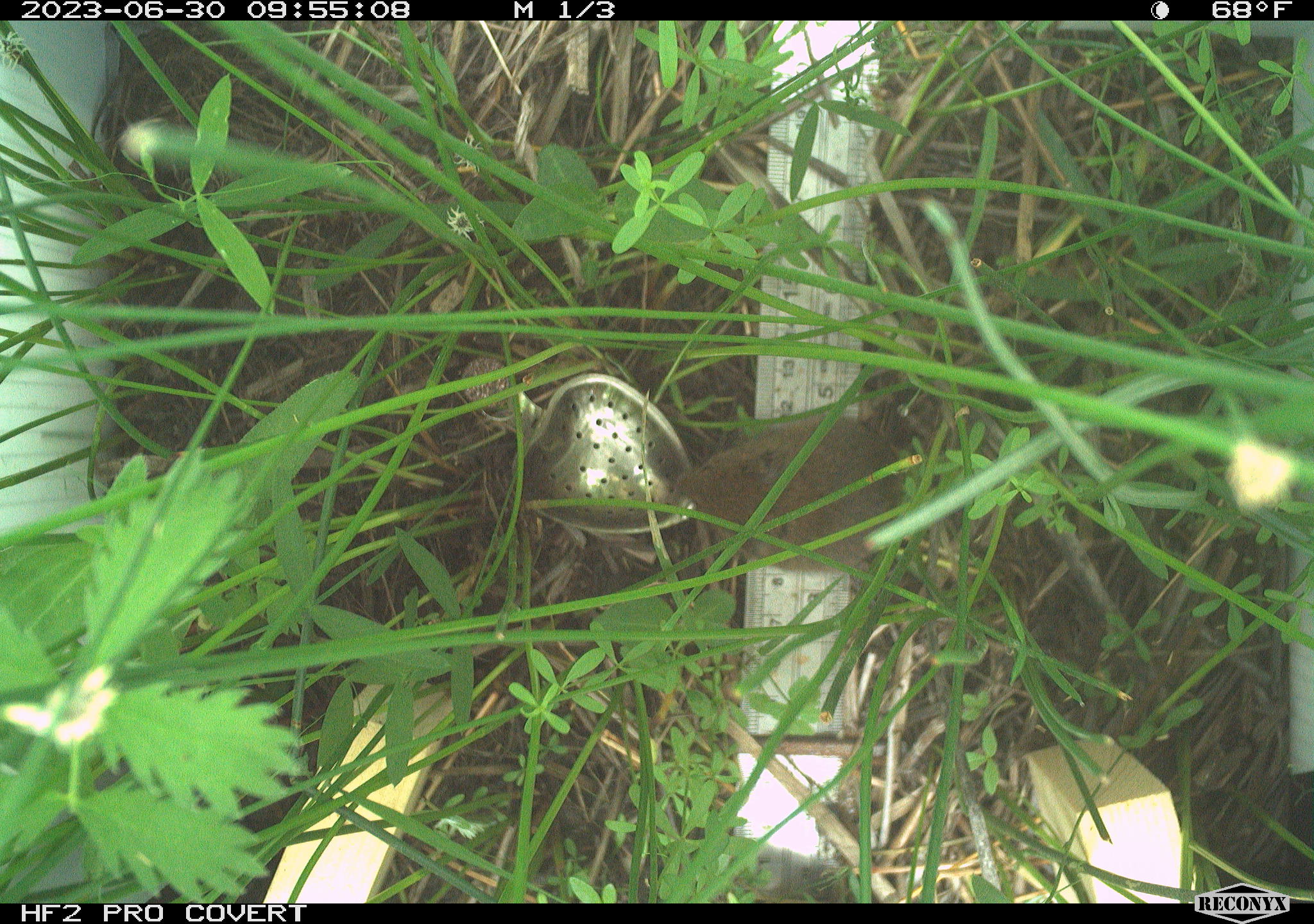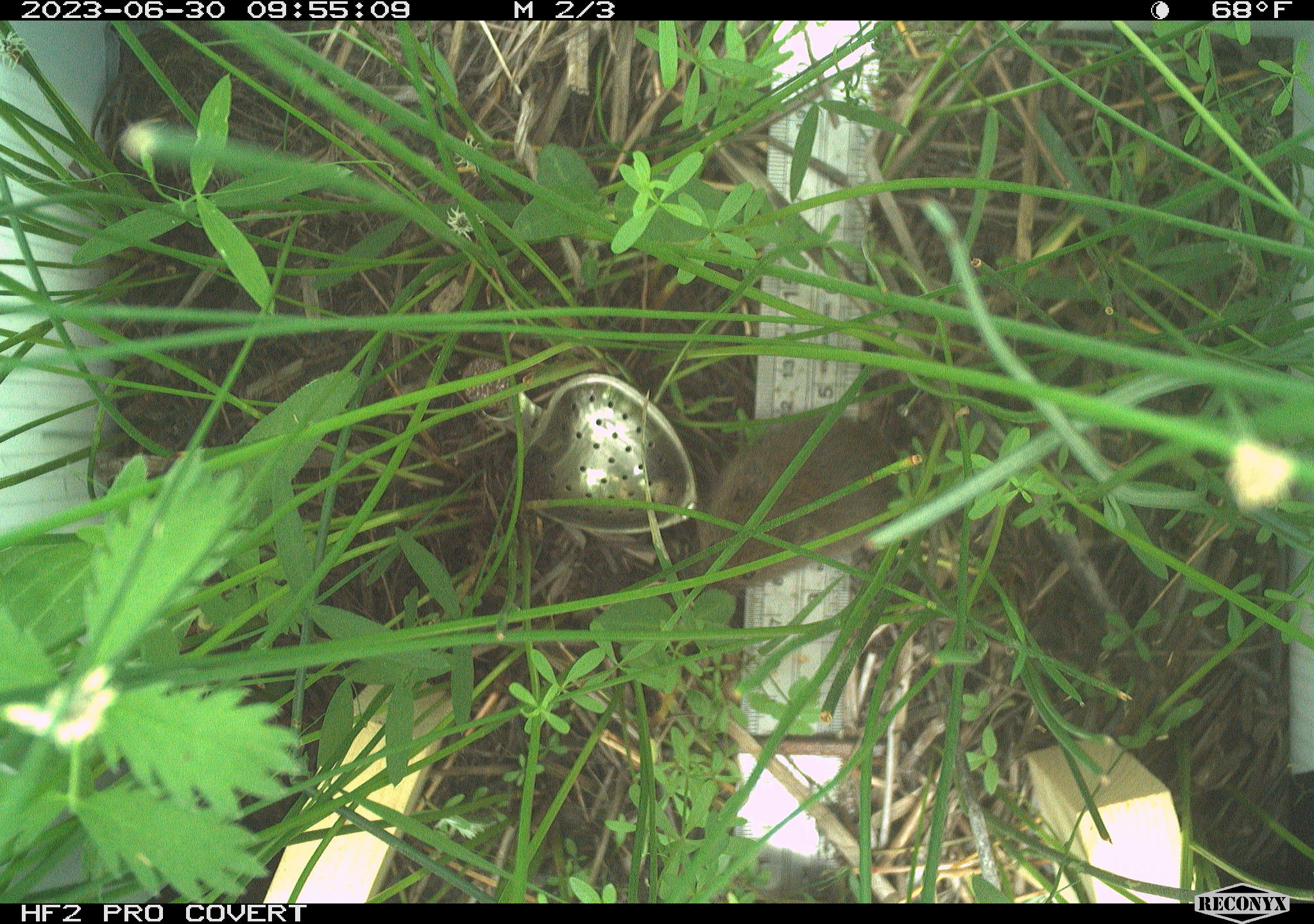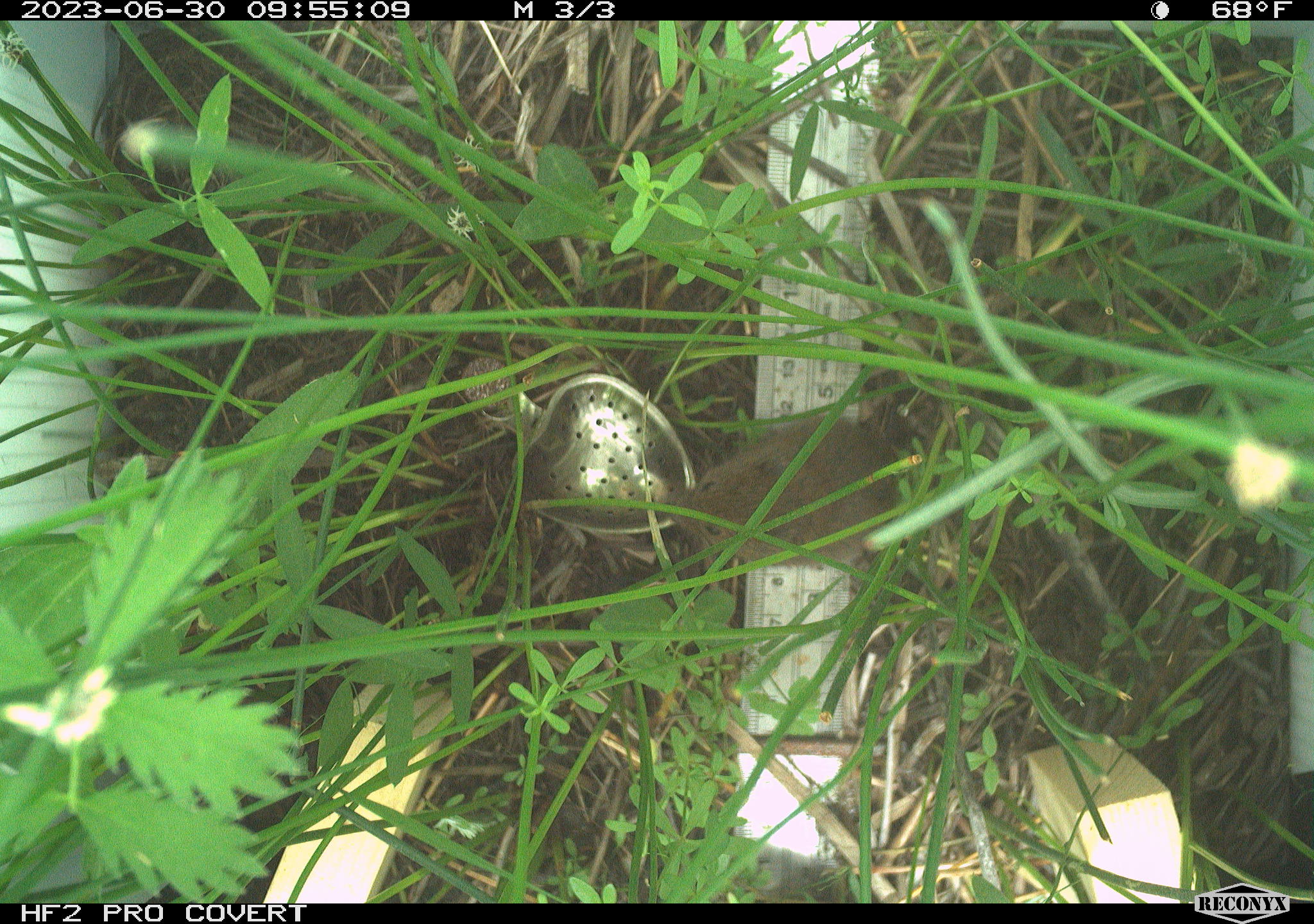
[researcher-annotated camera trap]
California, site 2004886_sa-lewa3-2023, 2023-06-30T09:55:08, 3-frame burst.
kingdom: Animalia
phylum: Chordata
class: Mammalia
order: Rodentia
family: Cricetidae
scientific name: Cricetidae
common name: hamsters, voles, lemmings, and allies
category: cricetidae family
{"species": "cricetidae family (hamsters, voles, lemmings, and allies) (Cricetidae)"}